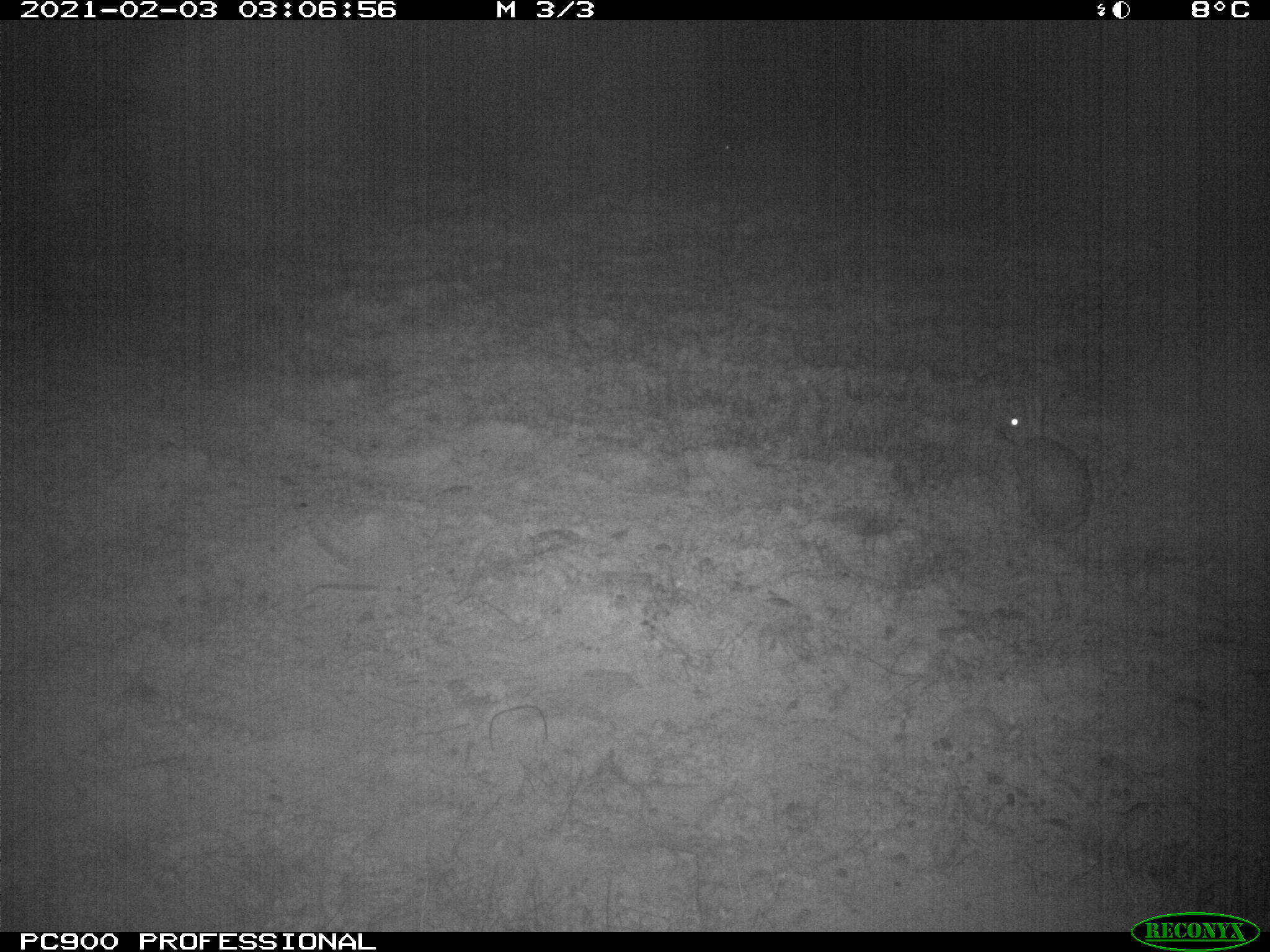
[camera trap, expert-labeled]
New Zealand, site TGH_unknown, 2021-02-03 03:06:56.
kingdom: Animalia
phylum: Chordata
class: Mammalia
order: Lagomorpha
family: Leporidae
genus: Oryctolagus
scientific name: Oryctolagus cuniculus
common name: european rabbit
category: rabbit